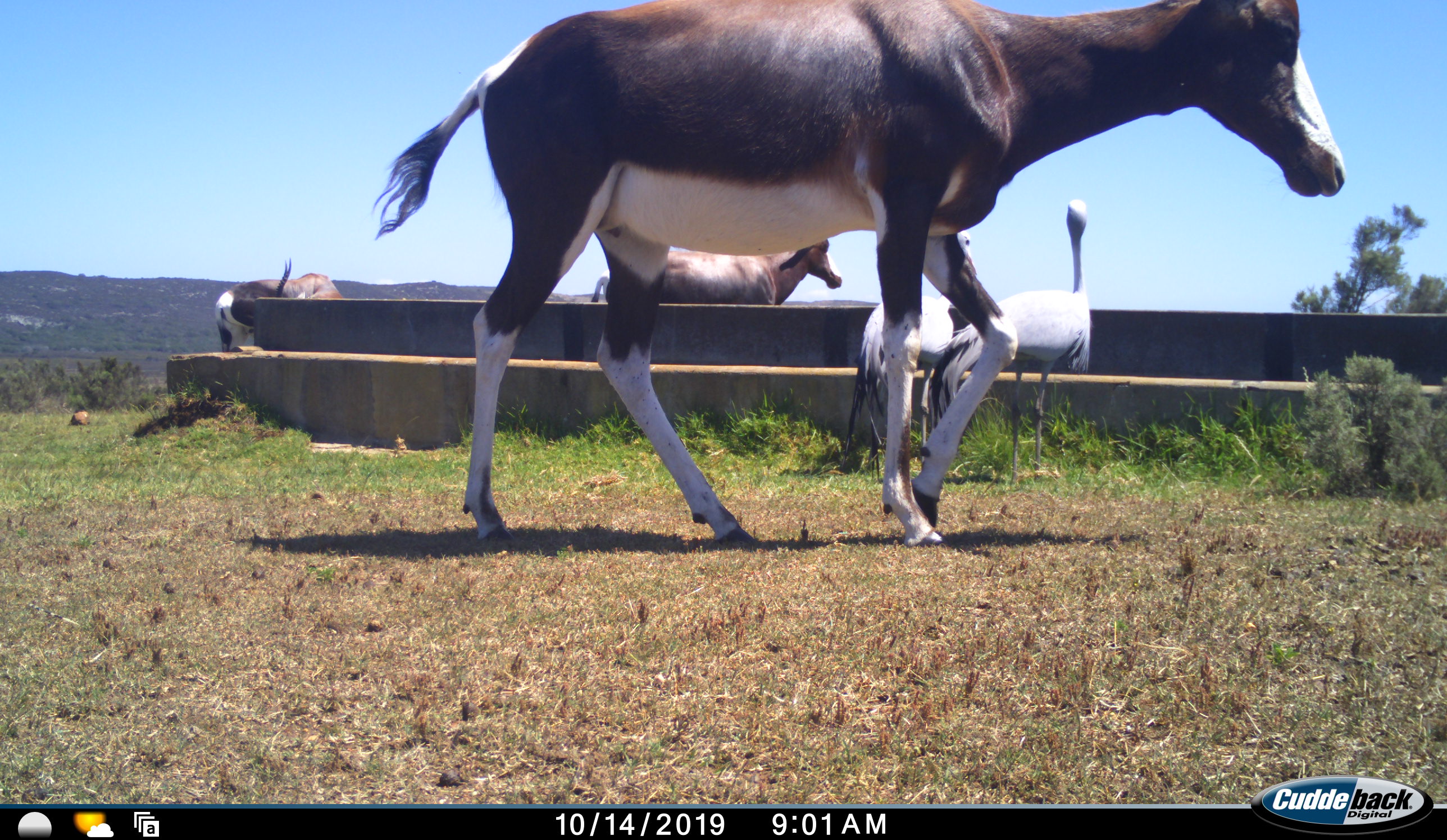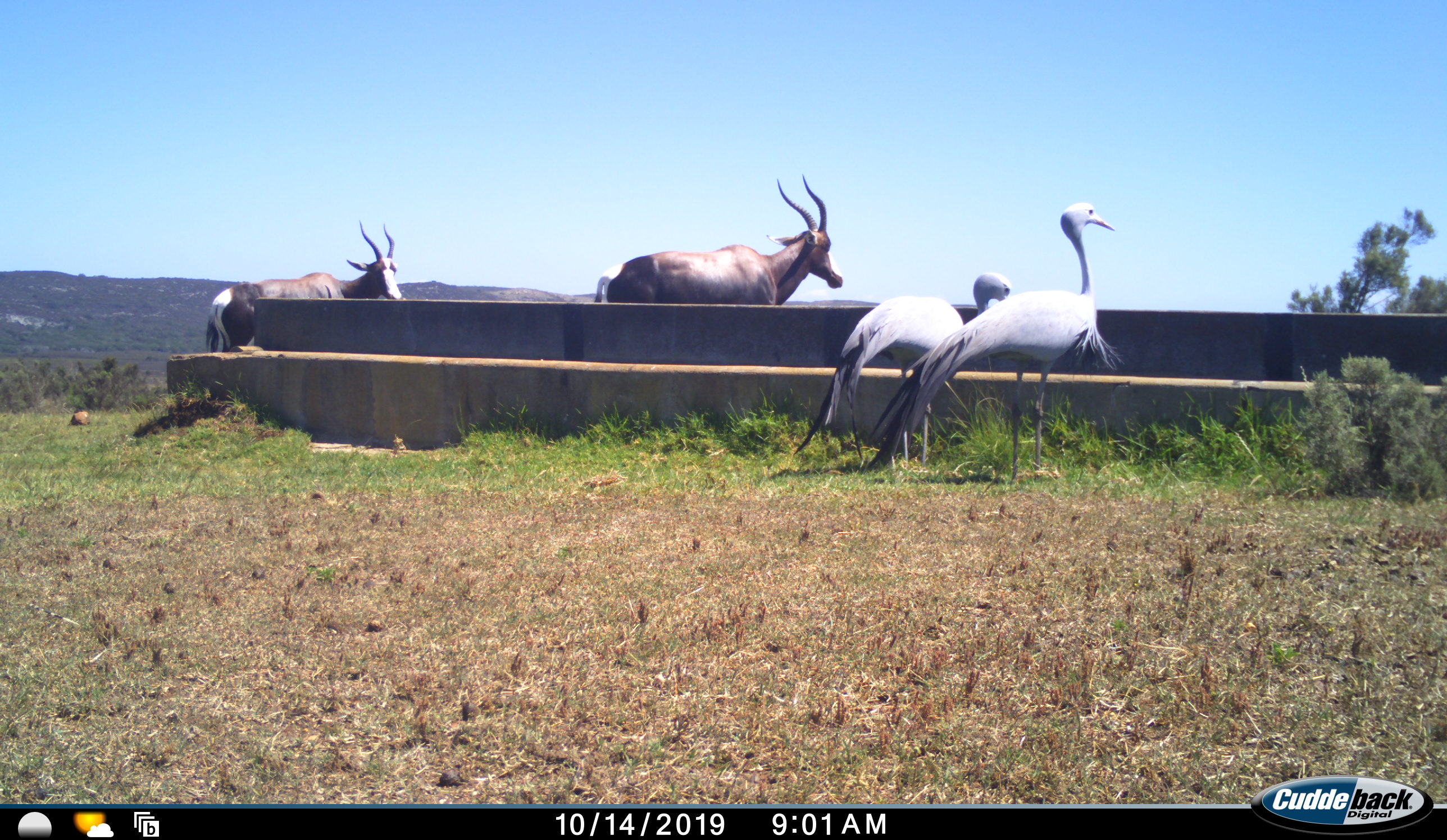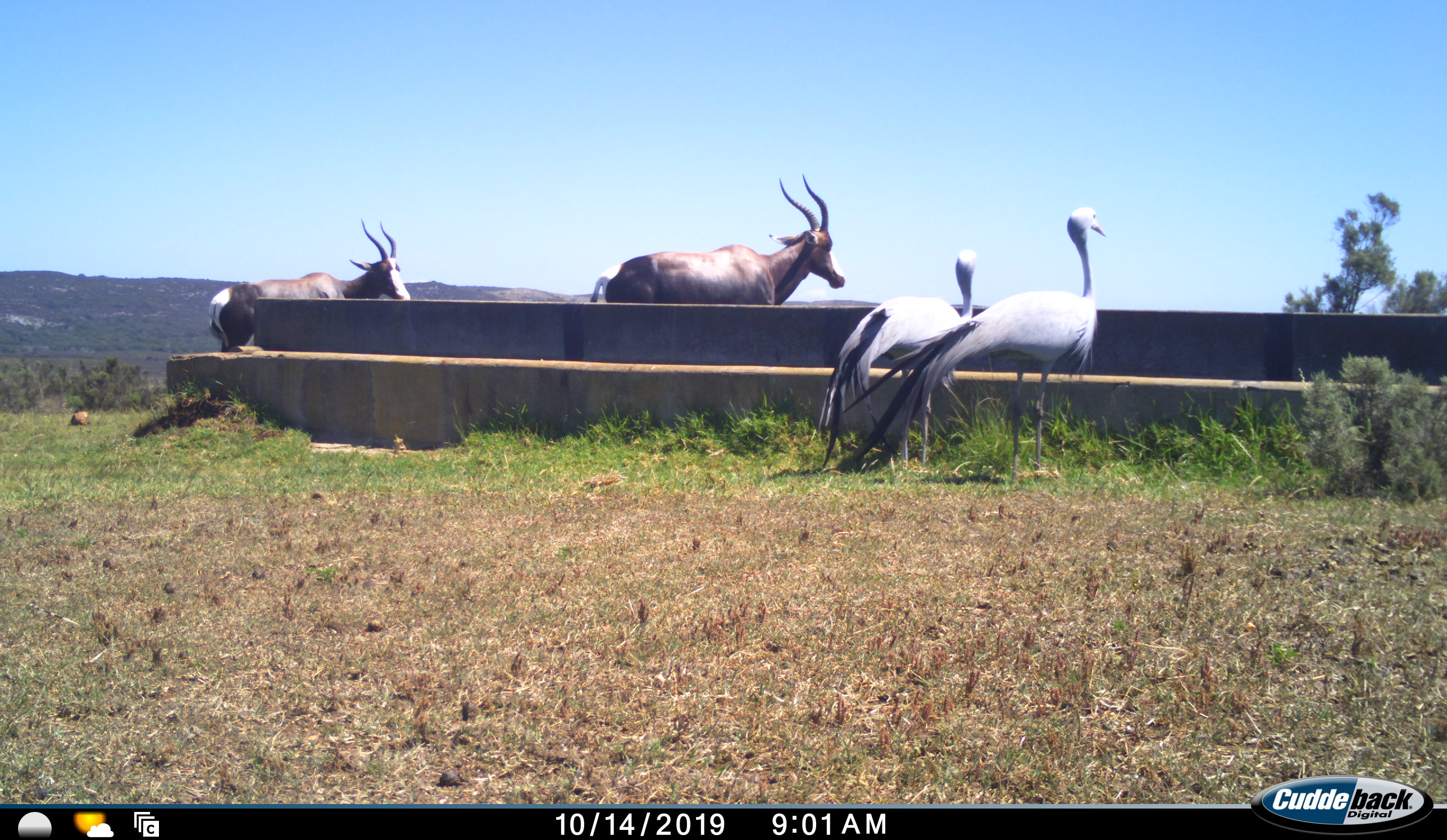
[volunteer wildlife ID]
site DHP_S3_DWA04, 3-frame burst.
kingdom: Animalia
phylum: Chordata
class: Mammalia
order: Artiodactyla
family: Bovidae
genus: Damaliscus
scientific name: Damaliscus pygargus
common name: bontebok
Bontebok (Damaliscus pygargus), count 3. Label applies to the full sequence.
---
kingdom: Animalia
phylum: Chordata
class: Aves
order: Gruiformes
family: Gruidae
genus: Anthropoides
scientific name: Anthropoides paradiseus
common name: blue crane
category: craneblue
Craneblue (blue crane) (Anthropoides paradiseus), count 2. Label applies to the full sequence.